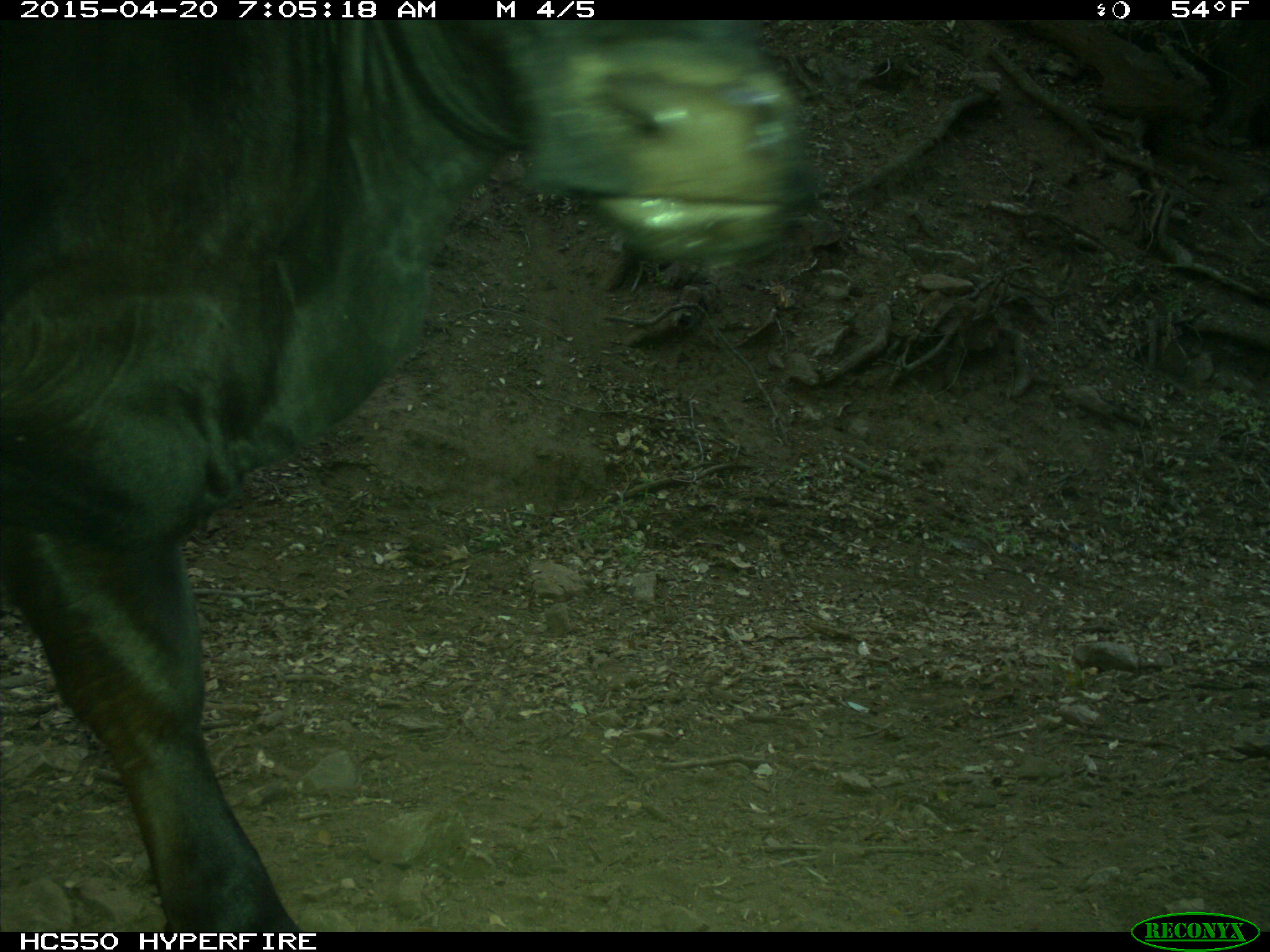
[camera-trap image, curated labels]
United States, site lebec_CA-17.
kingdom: Animalia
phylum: Chordata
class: Mammalia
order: Artiodactyla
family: Bovidae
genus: Bos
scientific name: Bos taurus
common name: domestic cow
Bos taurus (domestic cow).